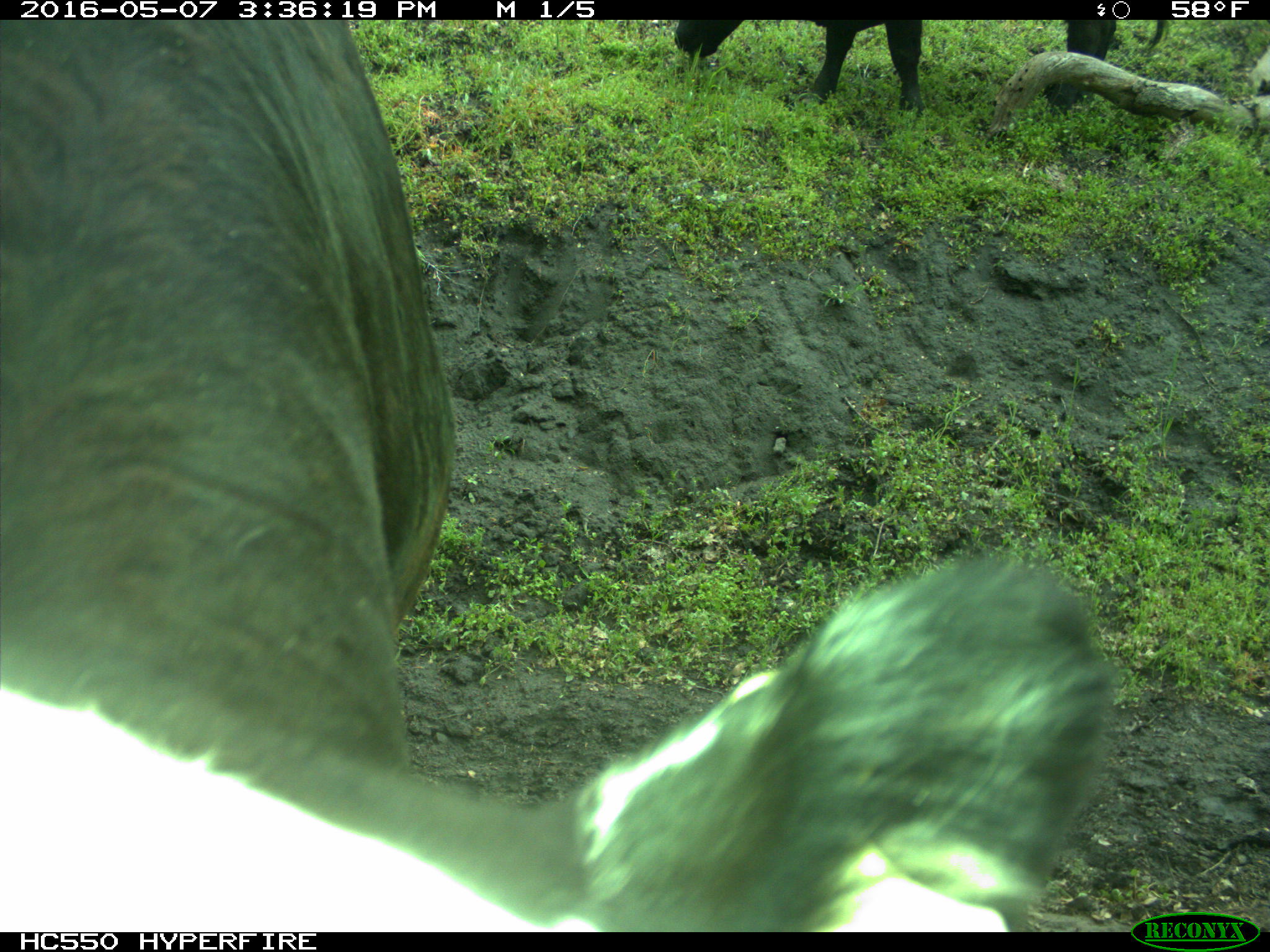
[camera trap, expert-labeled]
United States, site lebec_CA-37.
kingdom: Animalia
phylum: Chordata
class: Mammalia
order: Artiodactyla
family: Bovidae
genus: Bos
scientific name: Bos taurus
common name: domestic cow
Bos taurus (domestic cow).